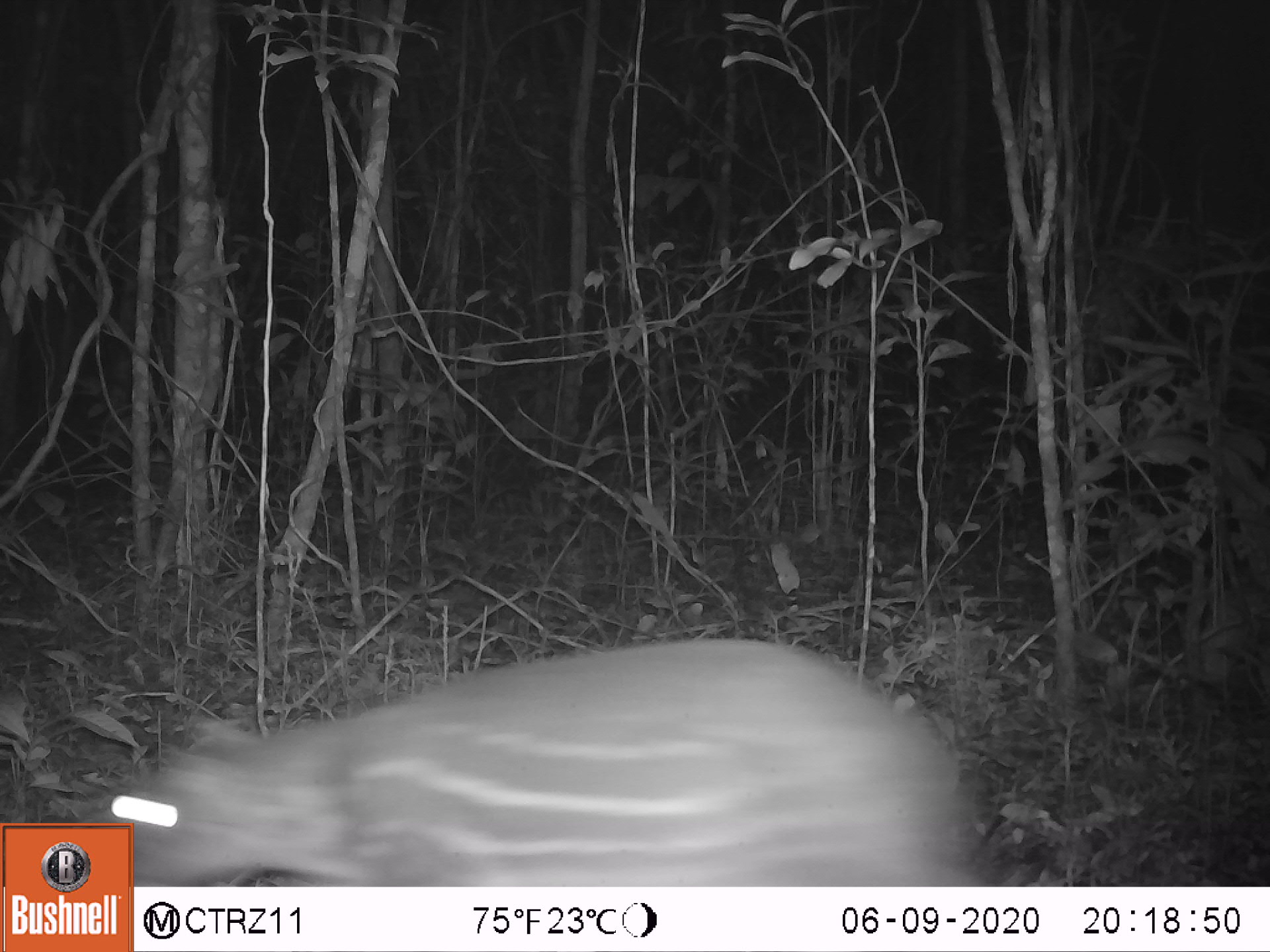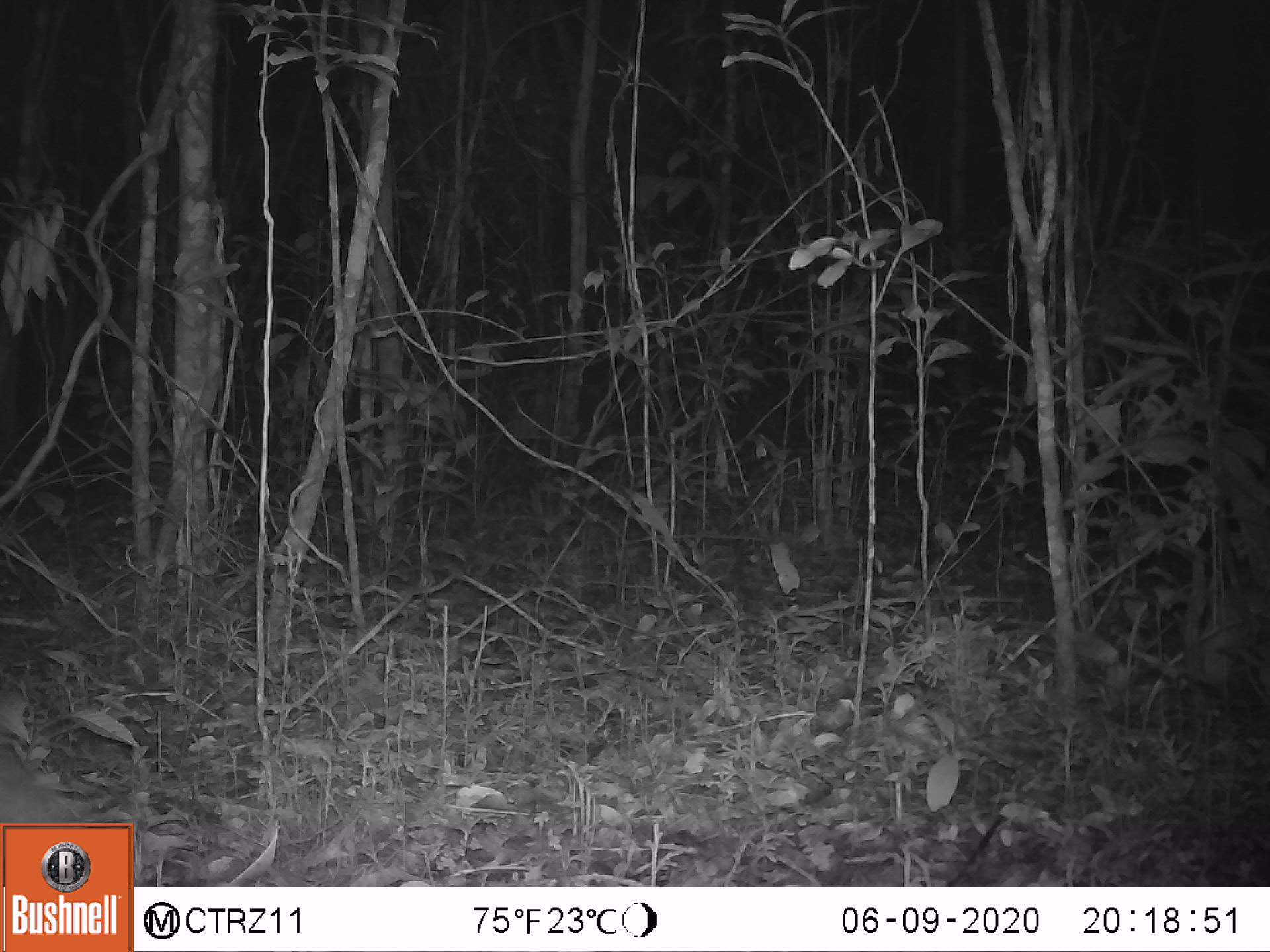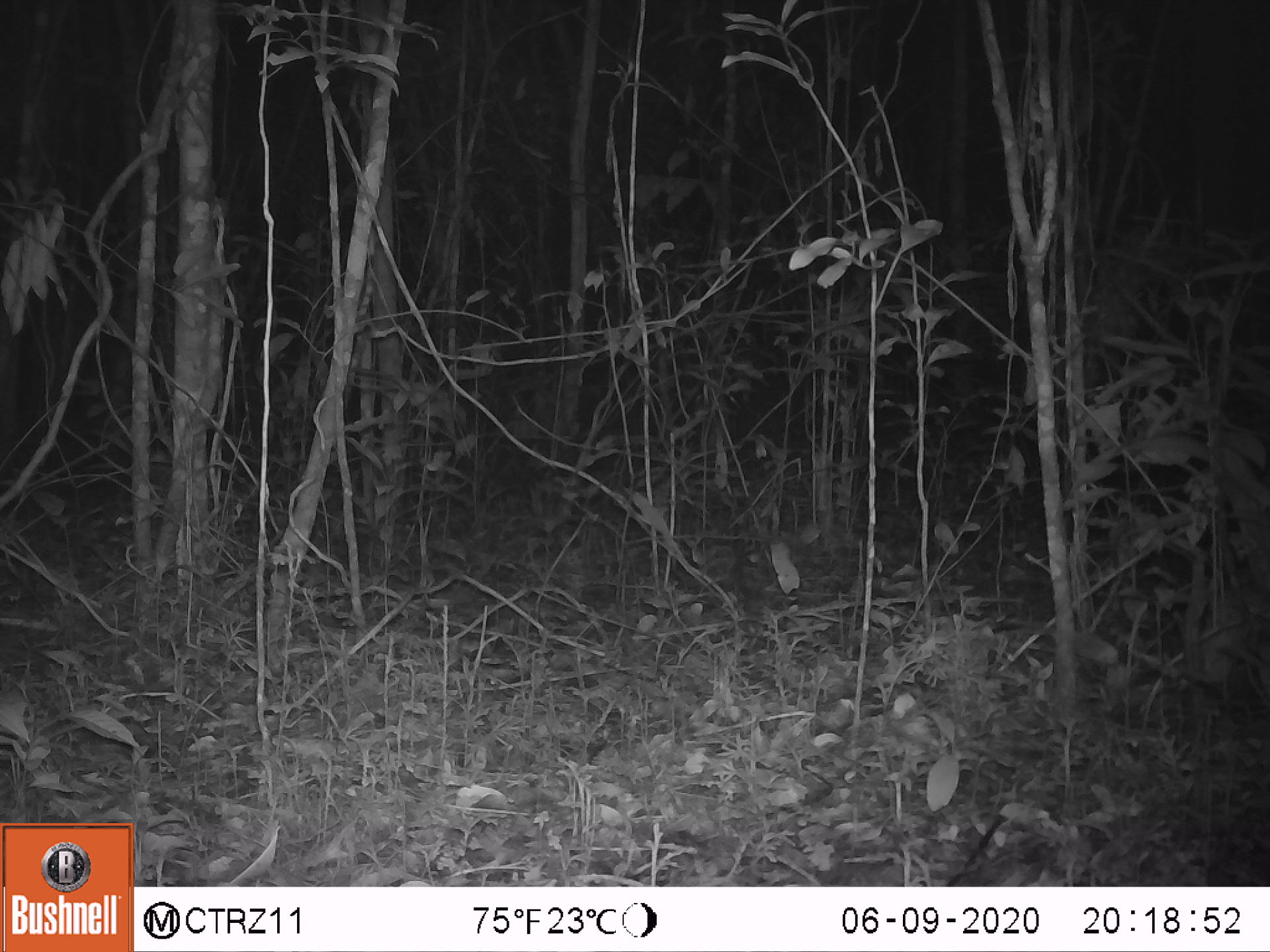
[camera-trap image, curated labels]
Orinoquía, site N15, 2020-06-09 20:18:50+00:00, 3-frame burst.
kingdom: Animalia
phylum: Chordata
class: Mammalia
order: Rodentia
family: Cuniculidae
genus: Cuniculus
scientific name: Cuniculus paca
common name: spotted paca